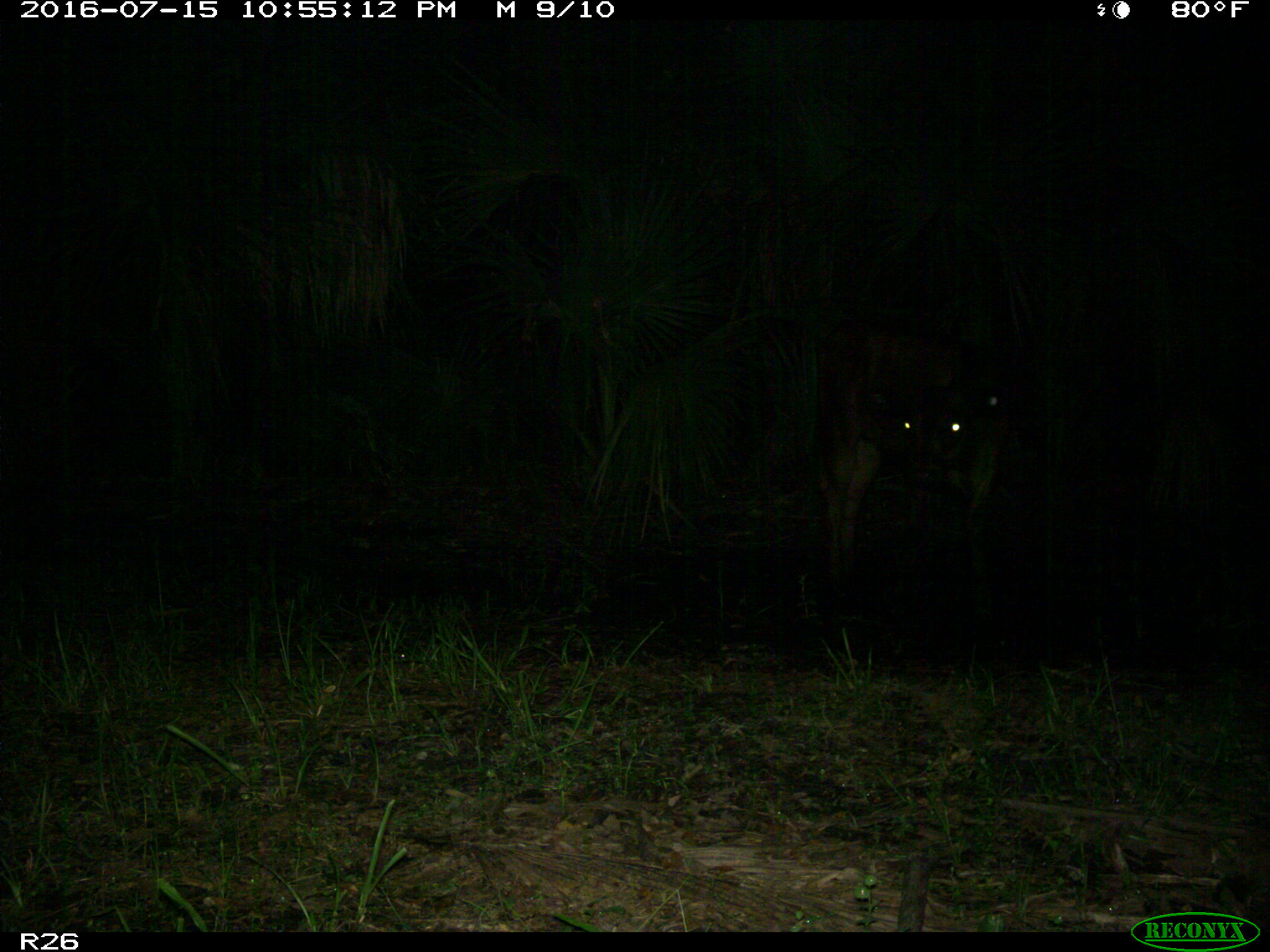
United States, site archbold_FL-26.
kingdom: Animalia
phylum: Chordata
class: Mammalia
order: Artiodactyla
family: Bovidae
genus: Bos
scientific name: Bos taurus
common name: domestic cow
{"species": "Bos taurus (domestic cow)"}